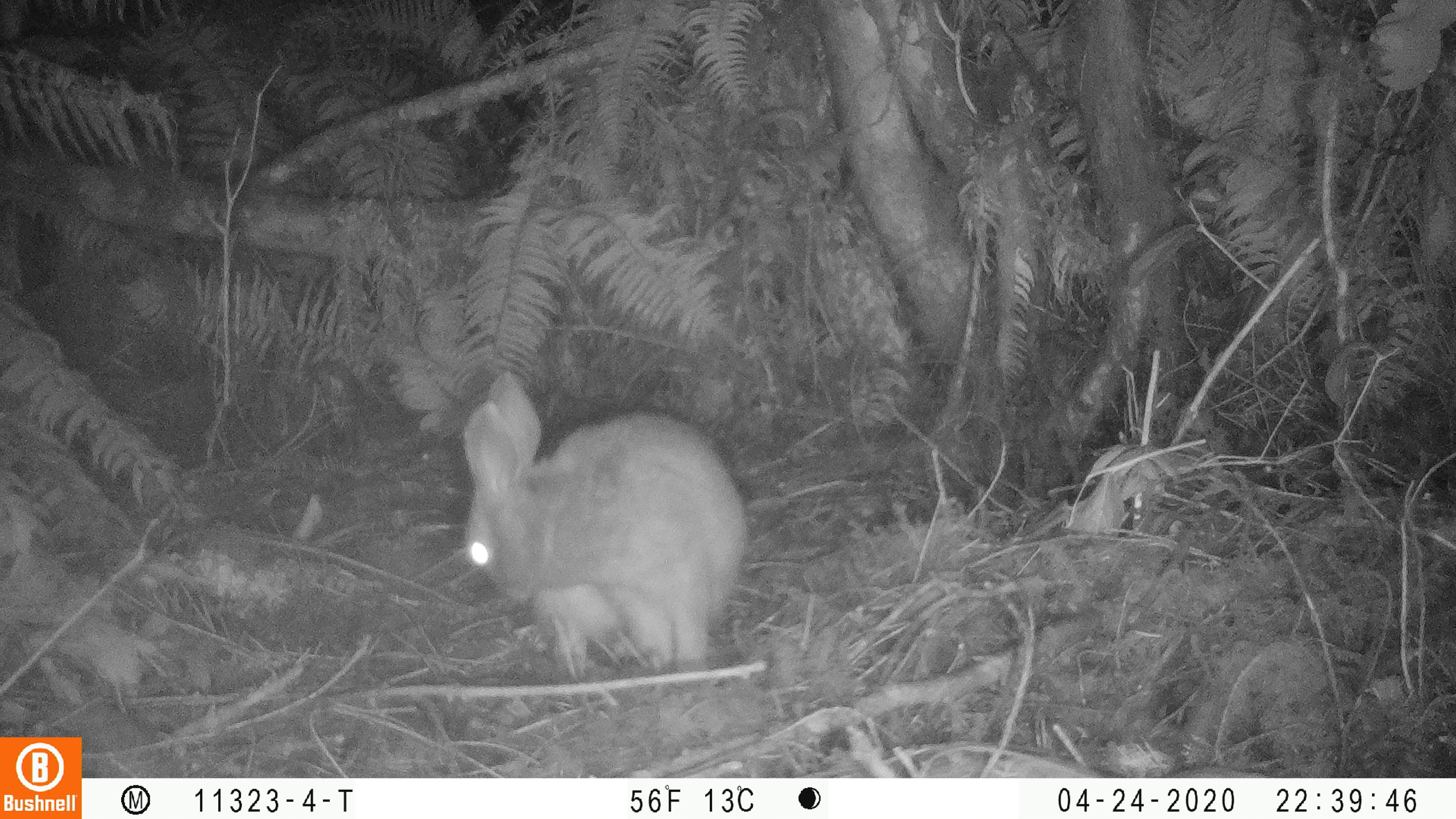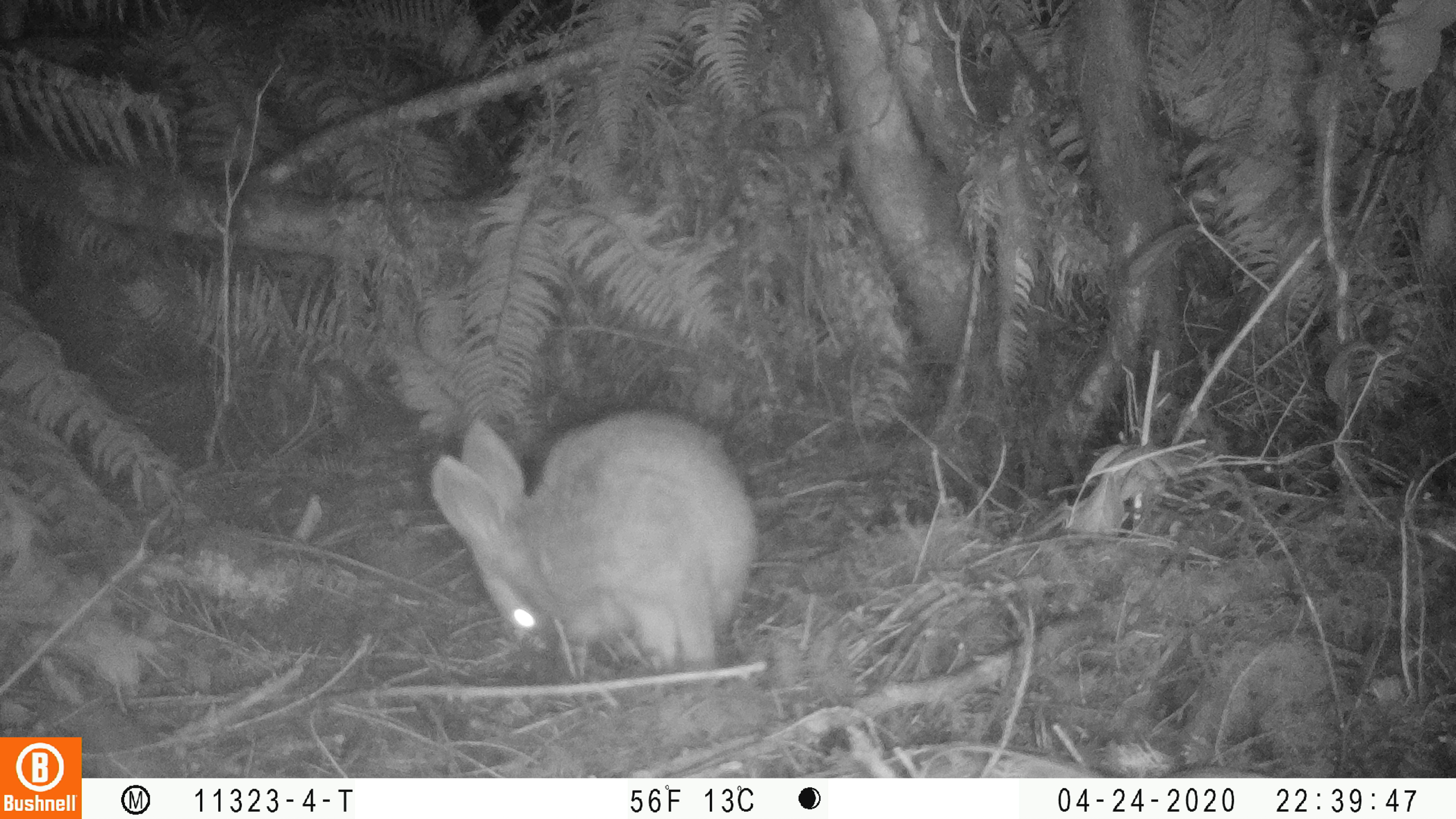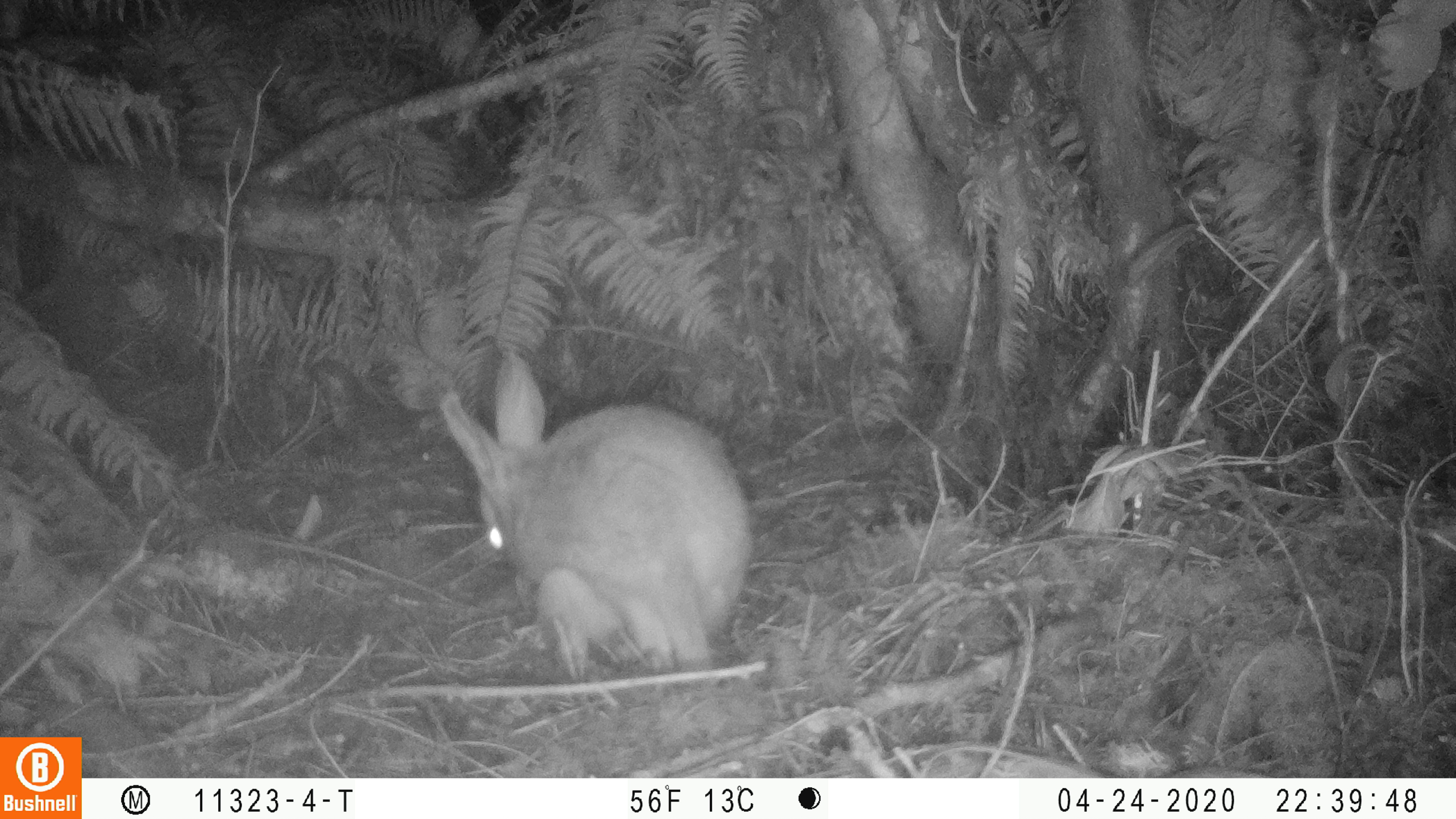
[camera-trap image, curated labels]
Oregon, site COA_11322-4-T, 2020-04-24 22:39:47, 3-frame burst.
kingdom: Animalia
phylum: Chordata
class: Mammalia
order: Lagomorpha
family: Leporidae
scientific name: Leporidae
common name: hares and rabbits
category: leporidae family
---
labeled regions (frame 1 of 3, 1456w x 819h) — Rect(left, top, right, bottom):
leporidae family: Rect(457, 366, 751, 667)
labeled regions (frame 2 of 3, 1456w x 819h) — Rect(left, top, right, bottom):
leporidae family: Rect(426, 414, 768, 678)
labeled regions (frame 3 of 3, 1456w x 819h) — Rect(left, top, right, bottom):
leporidae family: Rect(435, 342, 757, 667)